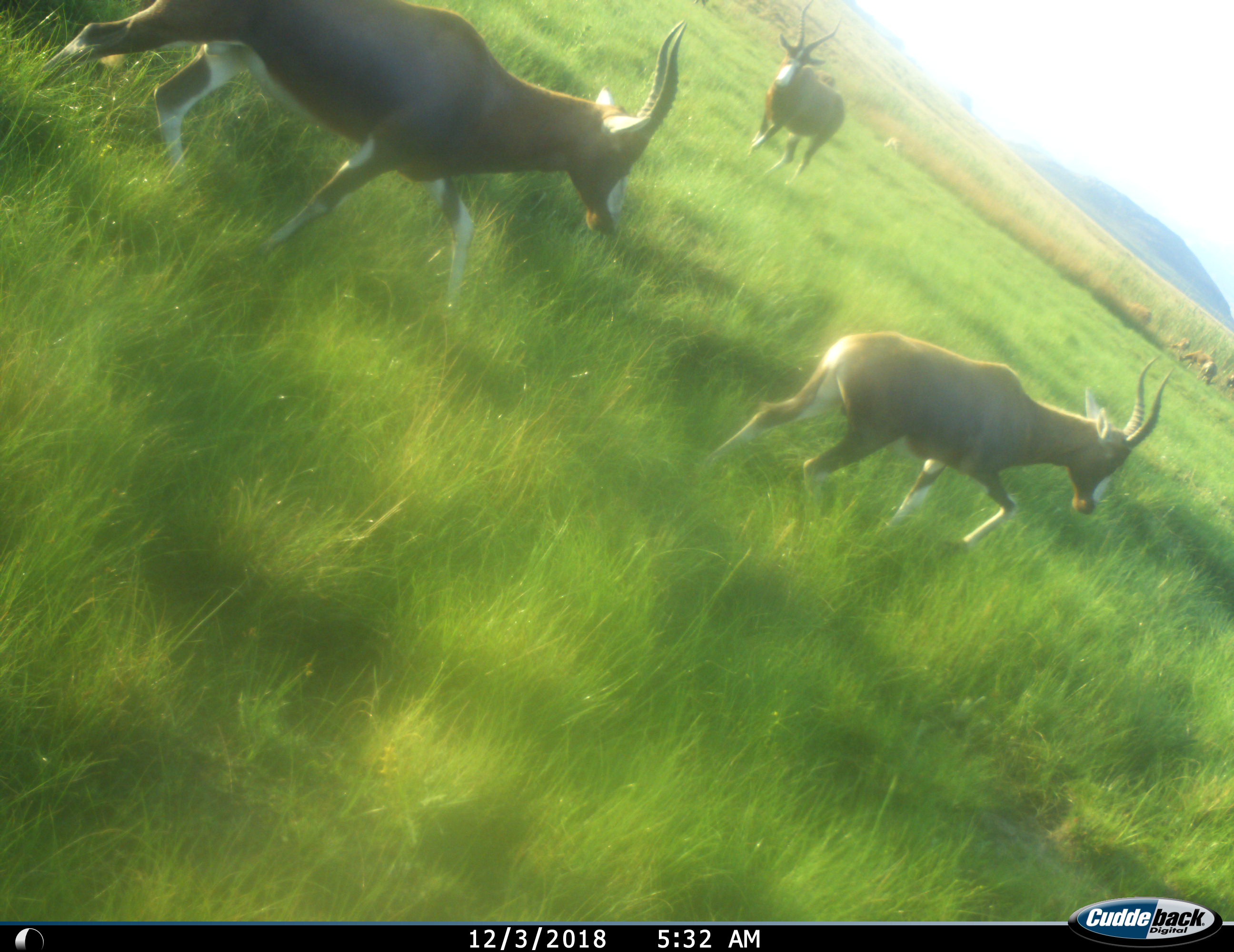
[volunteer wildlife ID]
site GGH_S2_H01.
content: unidentified animal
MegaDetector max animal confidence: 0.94